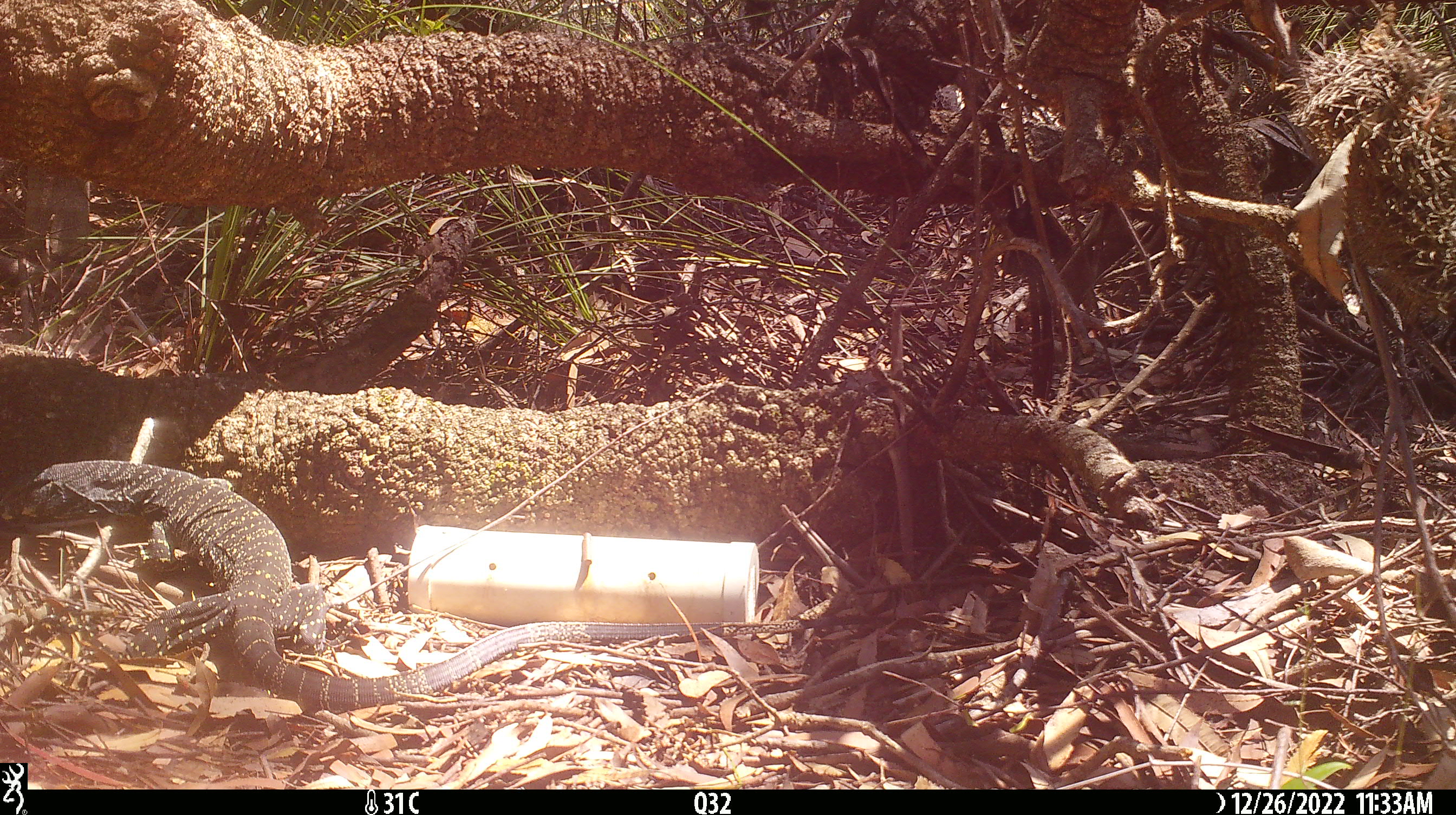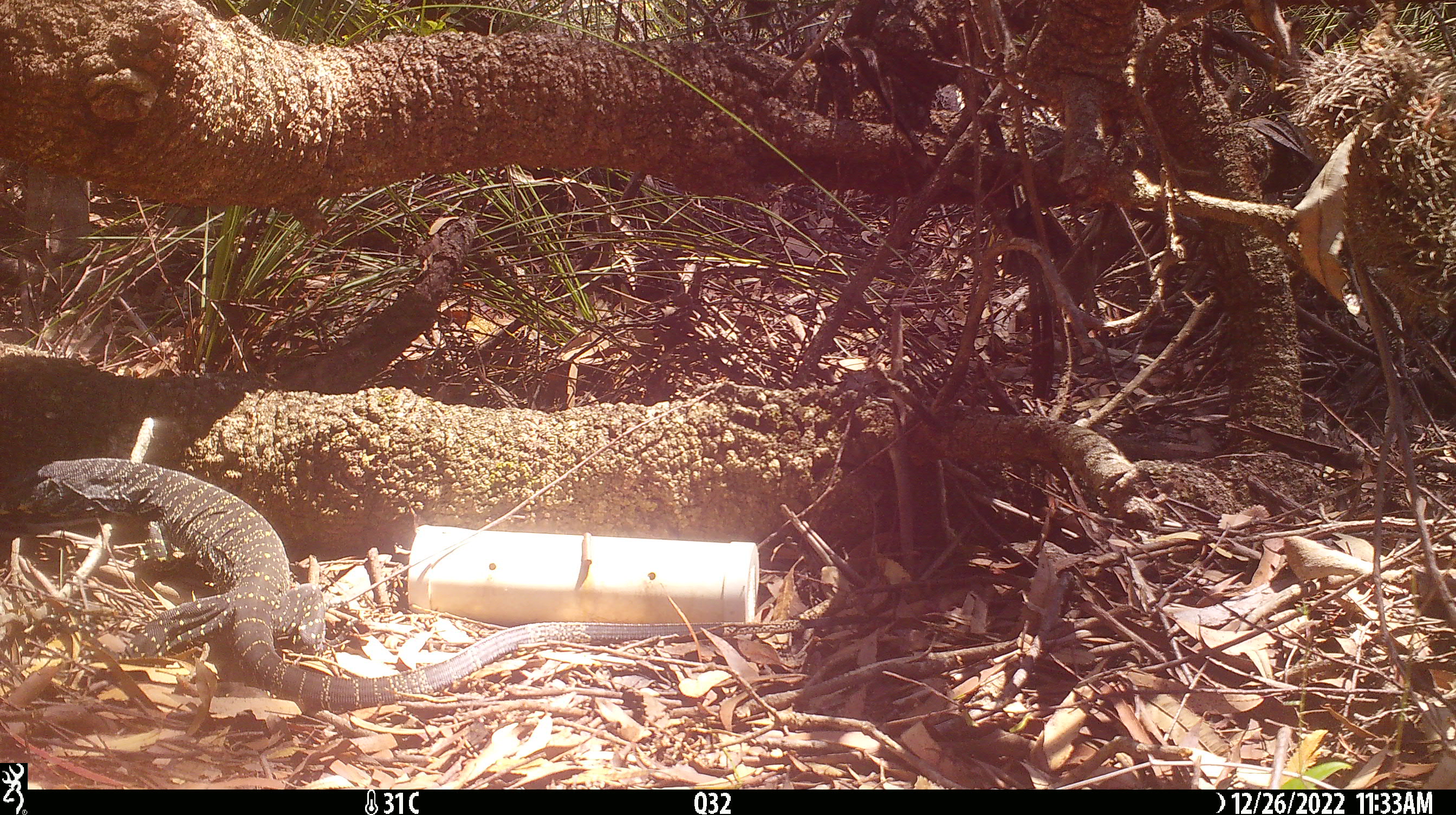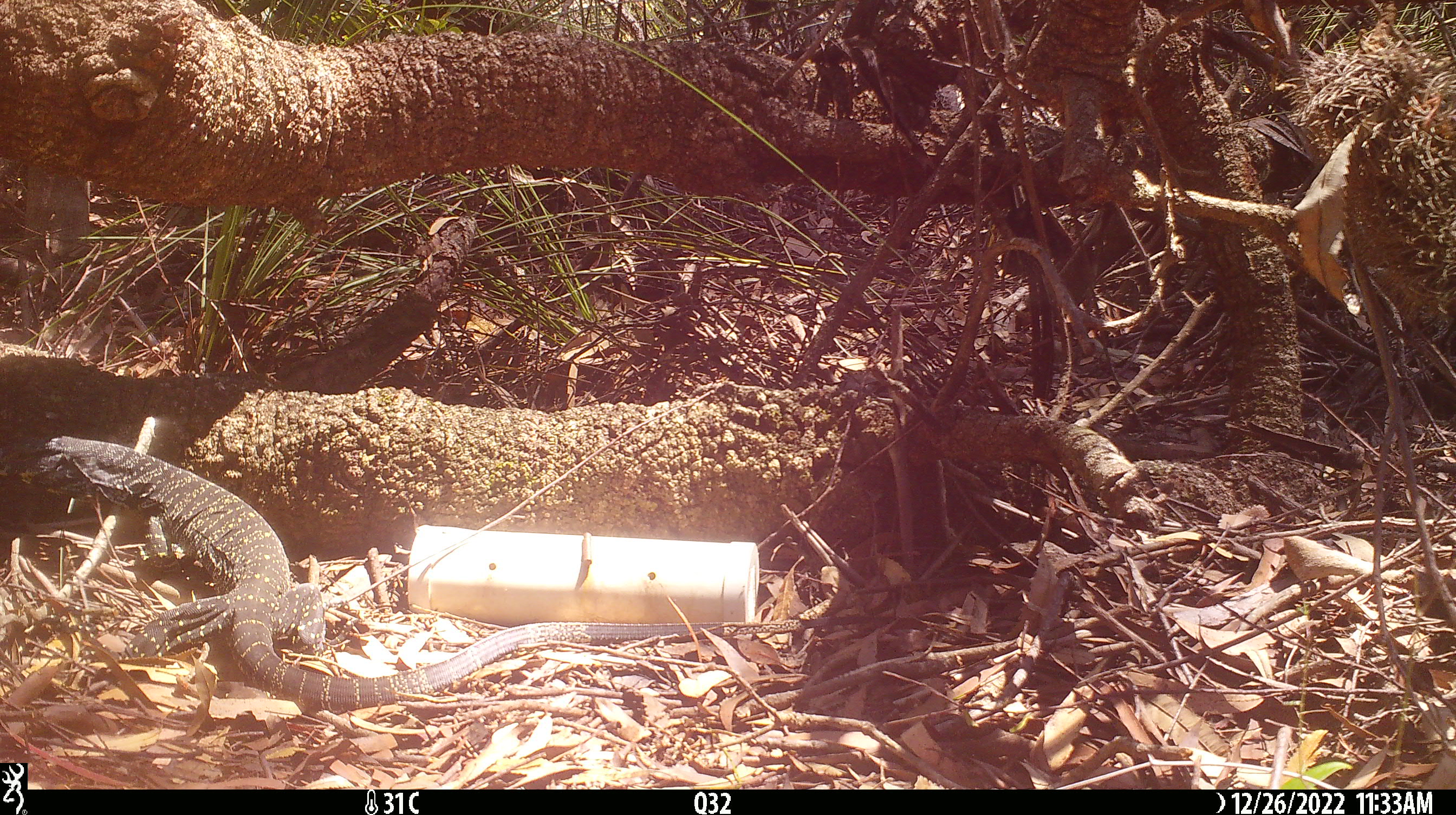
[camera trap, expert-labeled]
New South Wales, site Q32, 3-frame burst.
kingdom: Animalia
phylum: Chordata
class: Reptilia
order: Squamata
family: Varanidae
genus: Varanus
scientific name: Varanus varius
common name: lace monitor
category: goanna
Goanna (lace monitor) (Varanus varius).